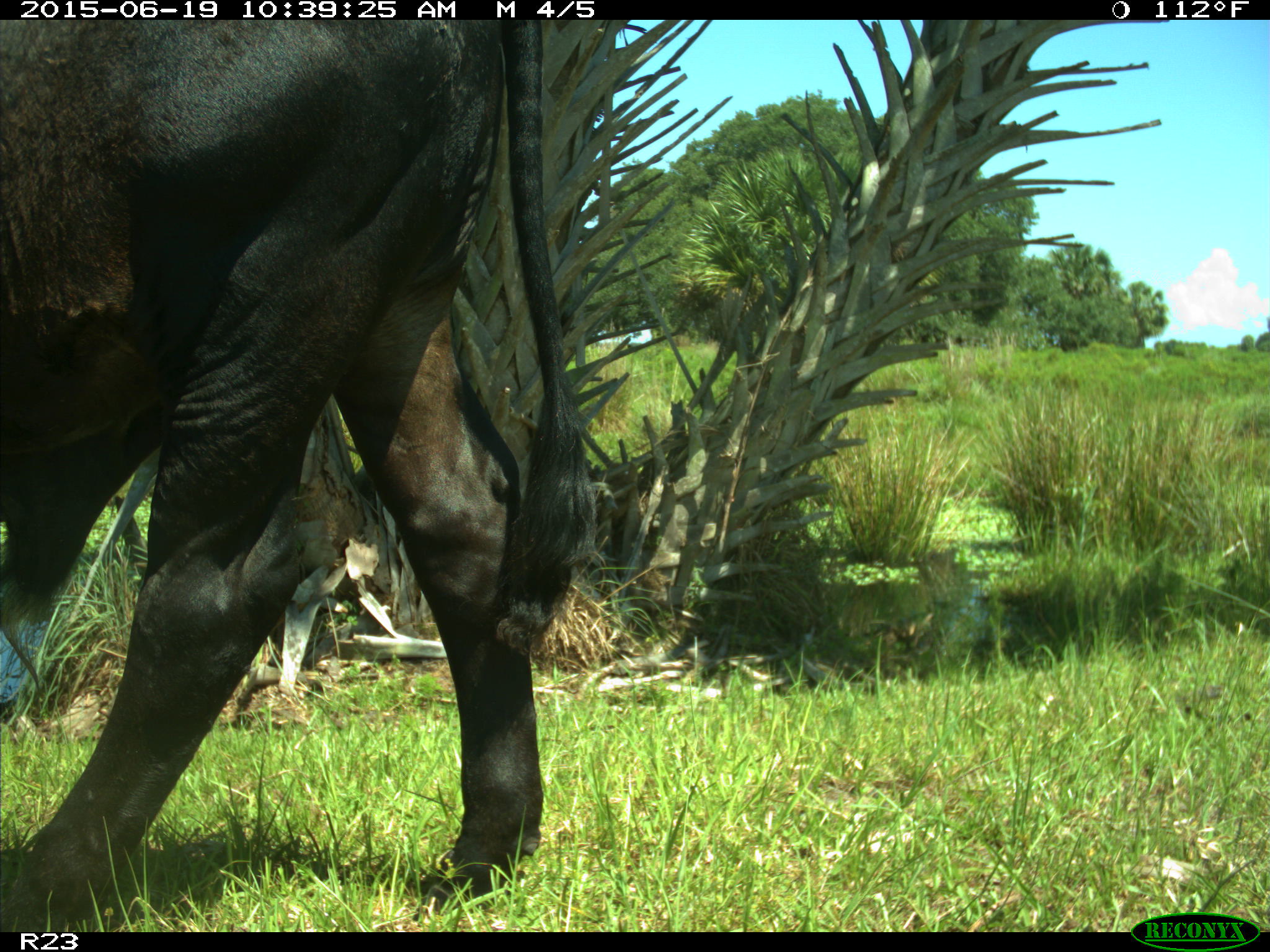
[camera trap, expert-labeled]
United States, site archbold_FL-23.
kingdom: Animalia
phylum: Chordata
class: Mammalia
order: Artiodactyla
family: Bovidae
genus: Bos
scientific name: Bos taurus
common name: domestic cow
Bos taurus (domestic cow).